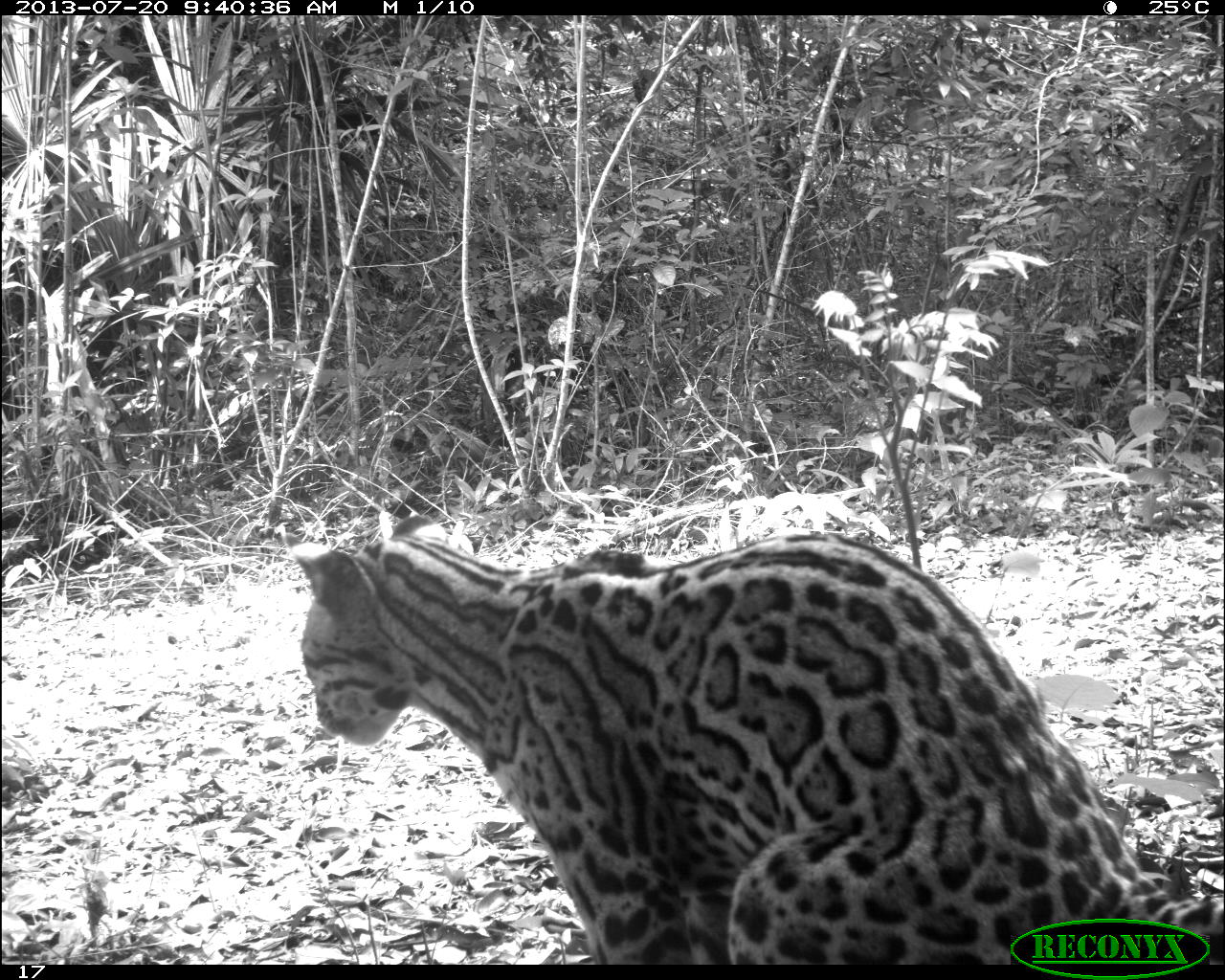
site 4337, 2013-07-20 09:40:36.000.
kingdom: Animalia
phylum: Chordata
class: Mammalia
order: Carnivora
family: Felidae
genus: Leopardus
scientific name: Leopardus pardalis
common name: ocelot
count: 1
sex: female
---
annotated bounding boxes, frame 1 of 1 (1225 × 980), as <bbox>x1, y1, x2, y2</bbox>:
leopardus pardalis: <bbox>299, 532, 1224, 963</bbox>